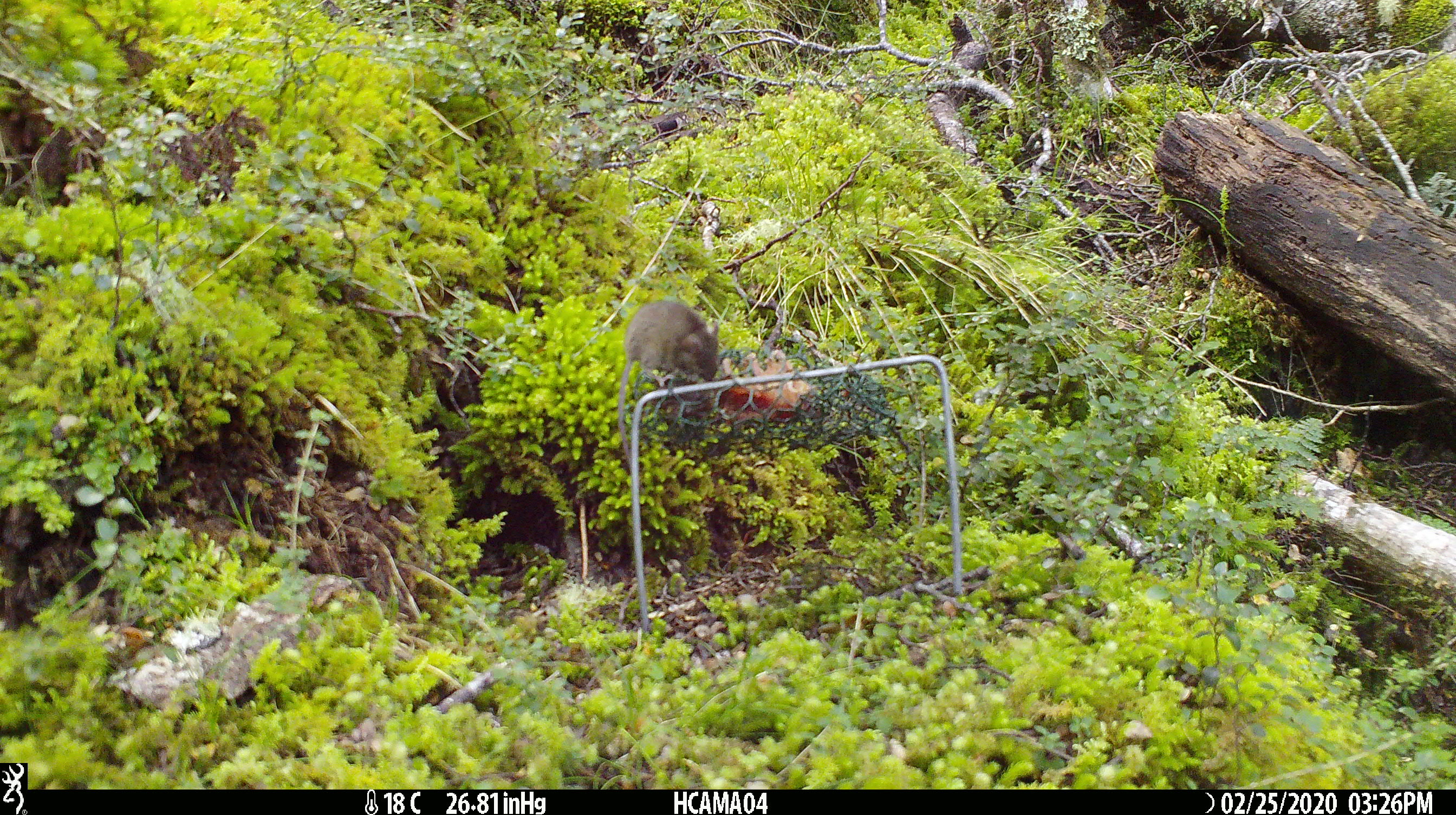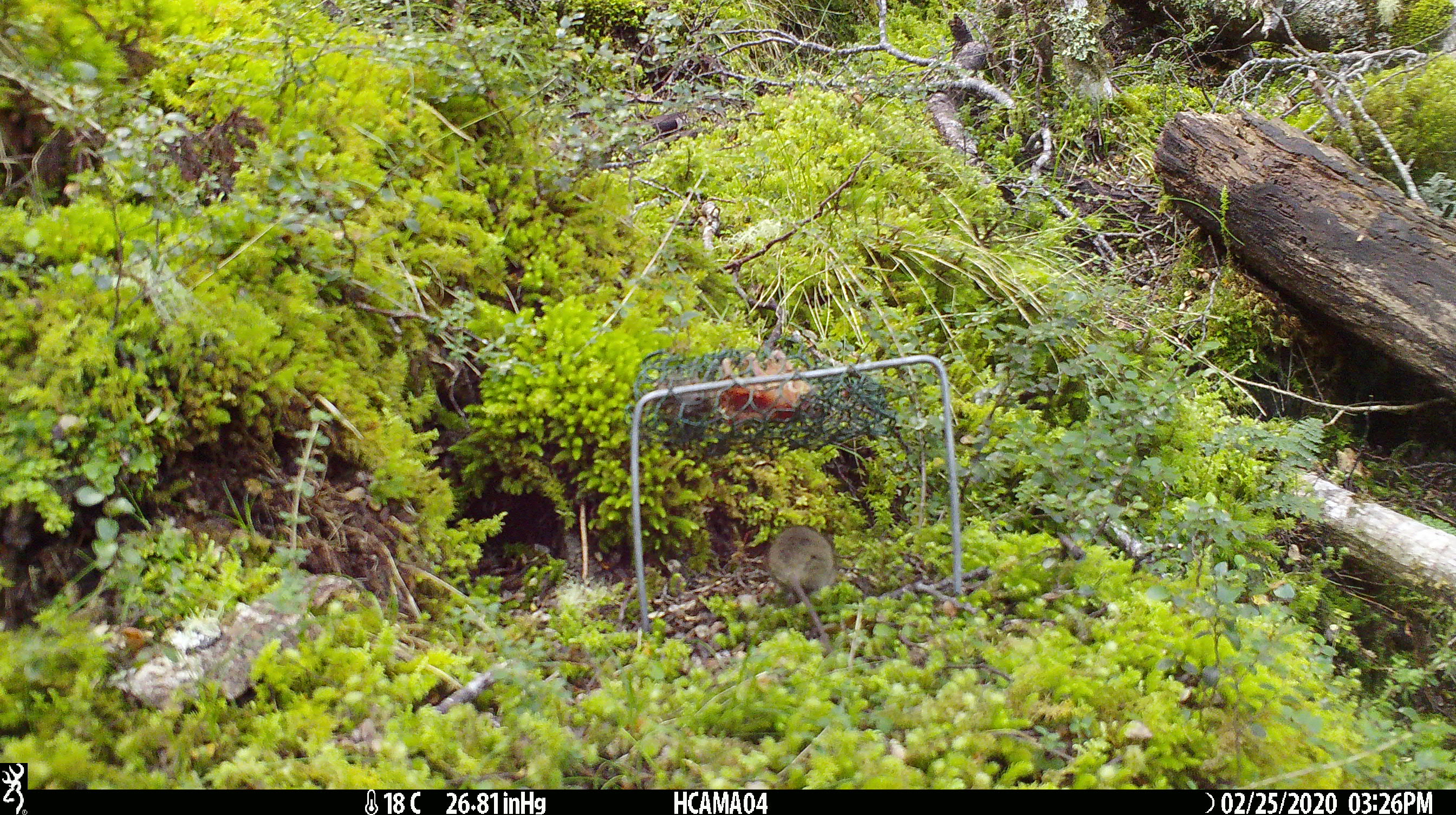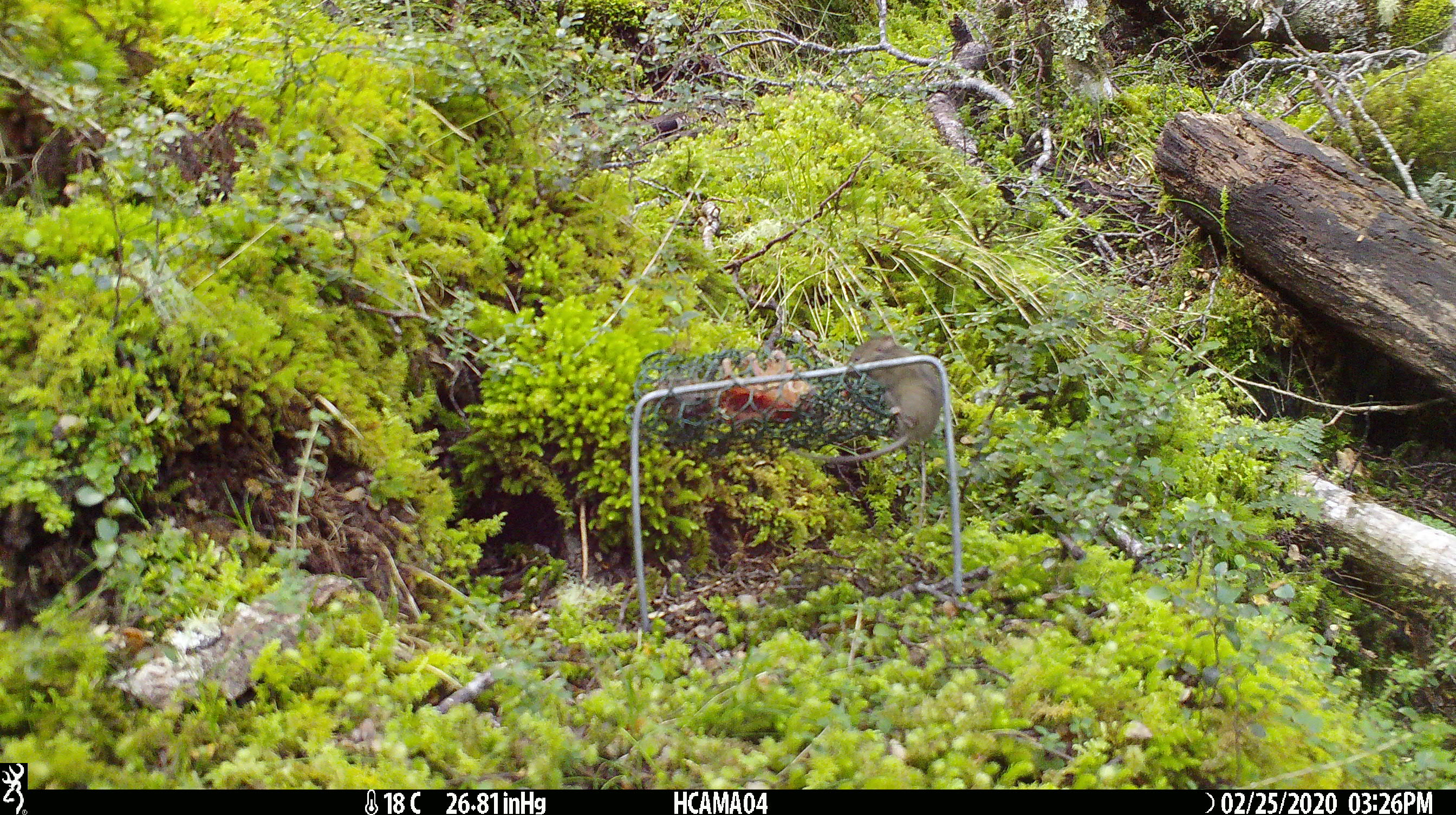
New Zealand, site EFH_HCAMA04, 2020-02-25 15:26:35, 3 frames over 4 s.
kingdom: Animalia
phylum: Chordata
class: Mammalia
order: Rodentia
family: Muridae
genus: Mus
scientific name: Mus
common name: mouse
Mouse (Mus).